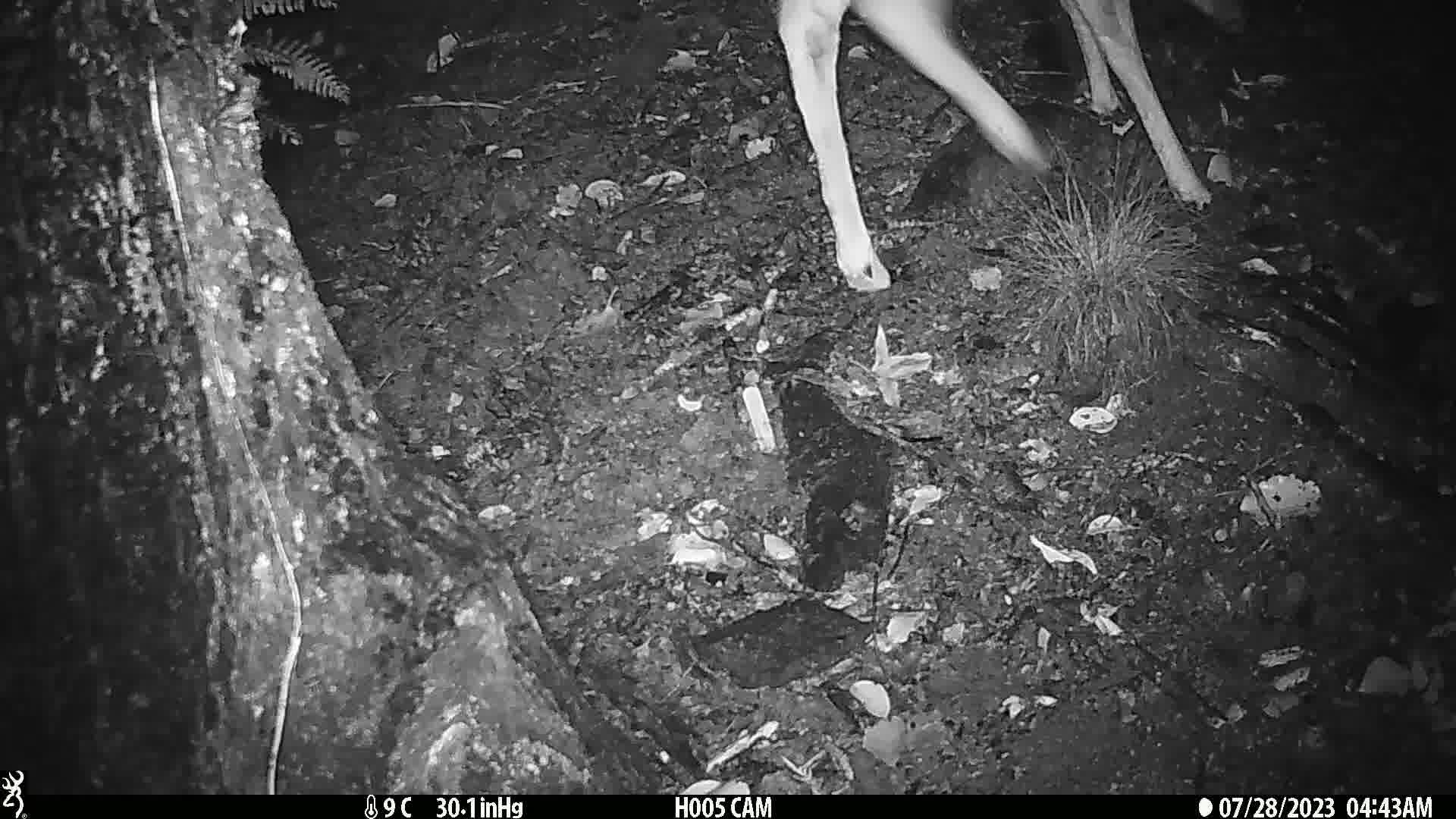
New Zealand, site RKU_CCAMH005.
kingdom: Animalia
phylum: Chordata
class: Mammalia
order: Artiodactyla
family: Cervidae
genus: Odocoileus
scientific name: Odocoileus virginianus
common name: white-tailed deer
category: white tailed deer